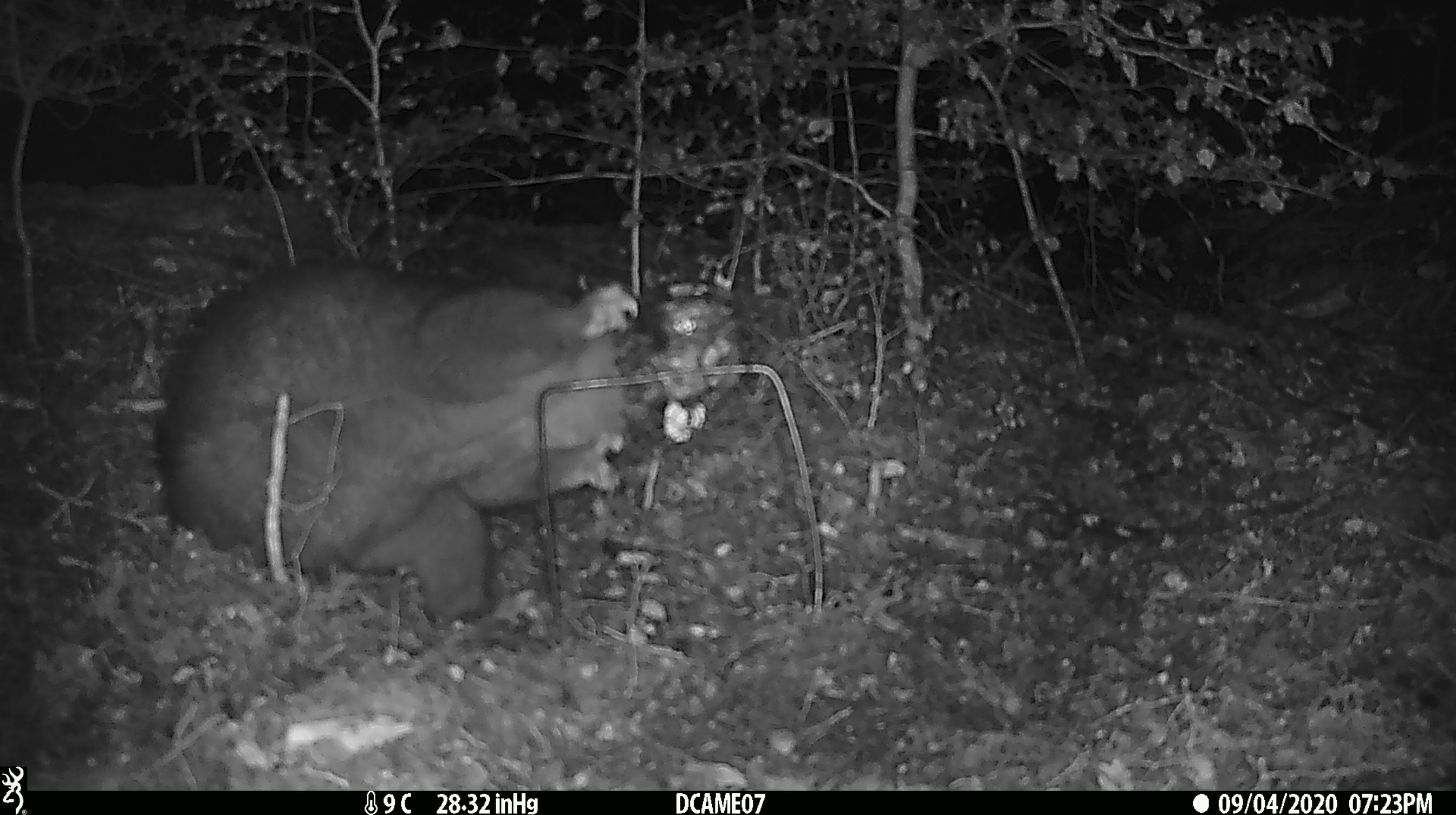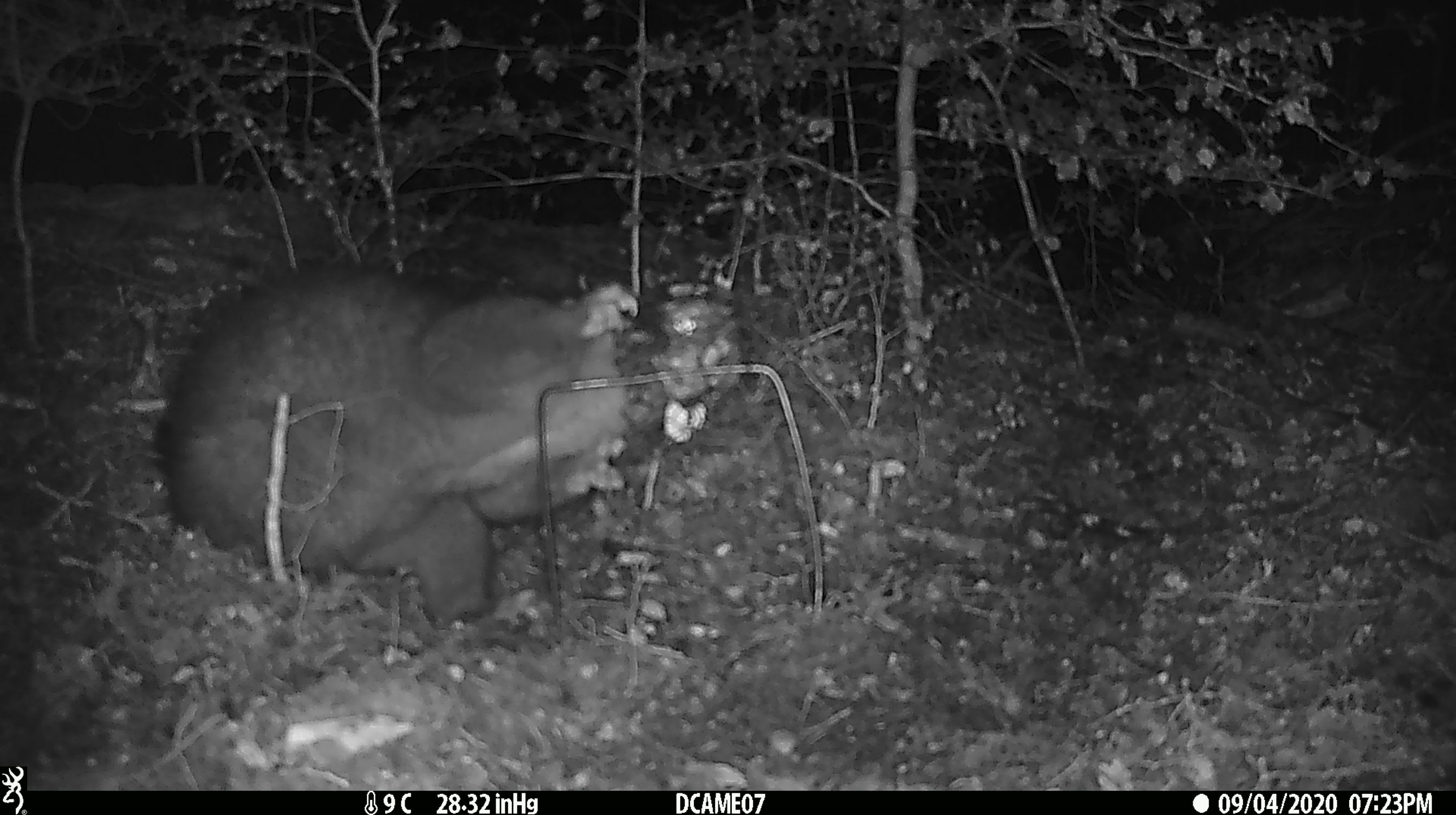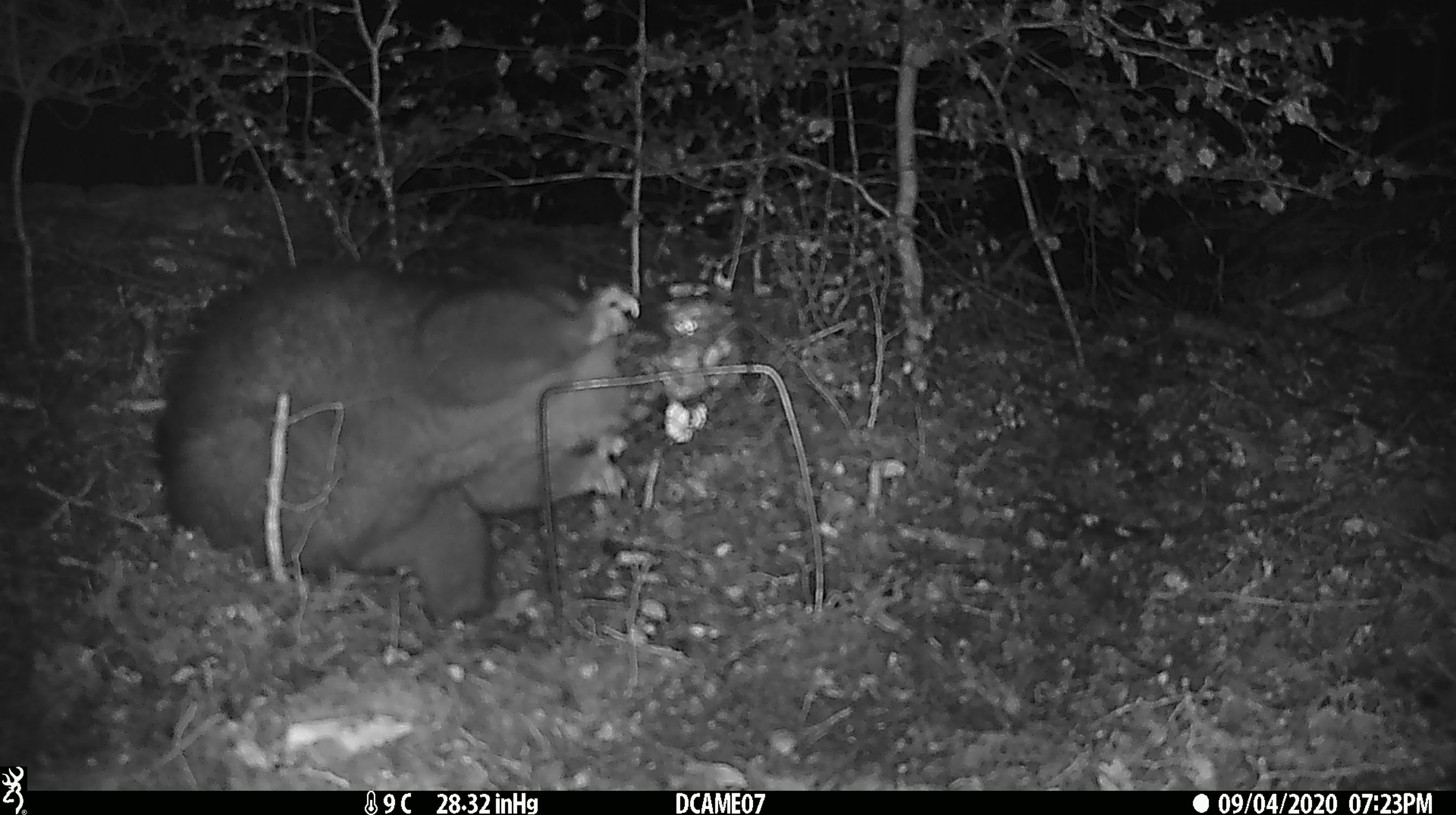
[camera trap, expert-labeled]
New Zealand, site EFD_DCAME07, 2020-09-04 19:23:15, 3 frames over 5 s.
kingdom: Animalia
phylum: Chordata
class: Mammalia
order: Diprotodontia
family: Phalangeridae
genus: Trichosurus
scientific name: Trichosurus vulpecula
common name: common brushtail possum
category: possum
Possum (common brushtail possum) (Trichosurus vulpecula).